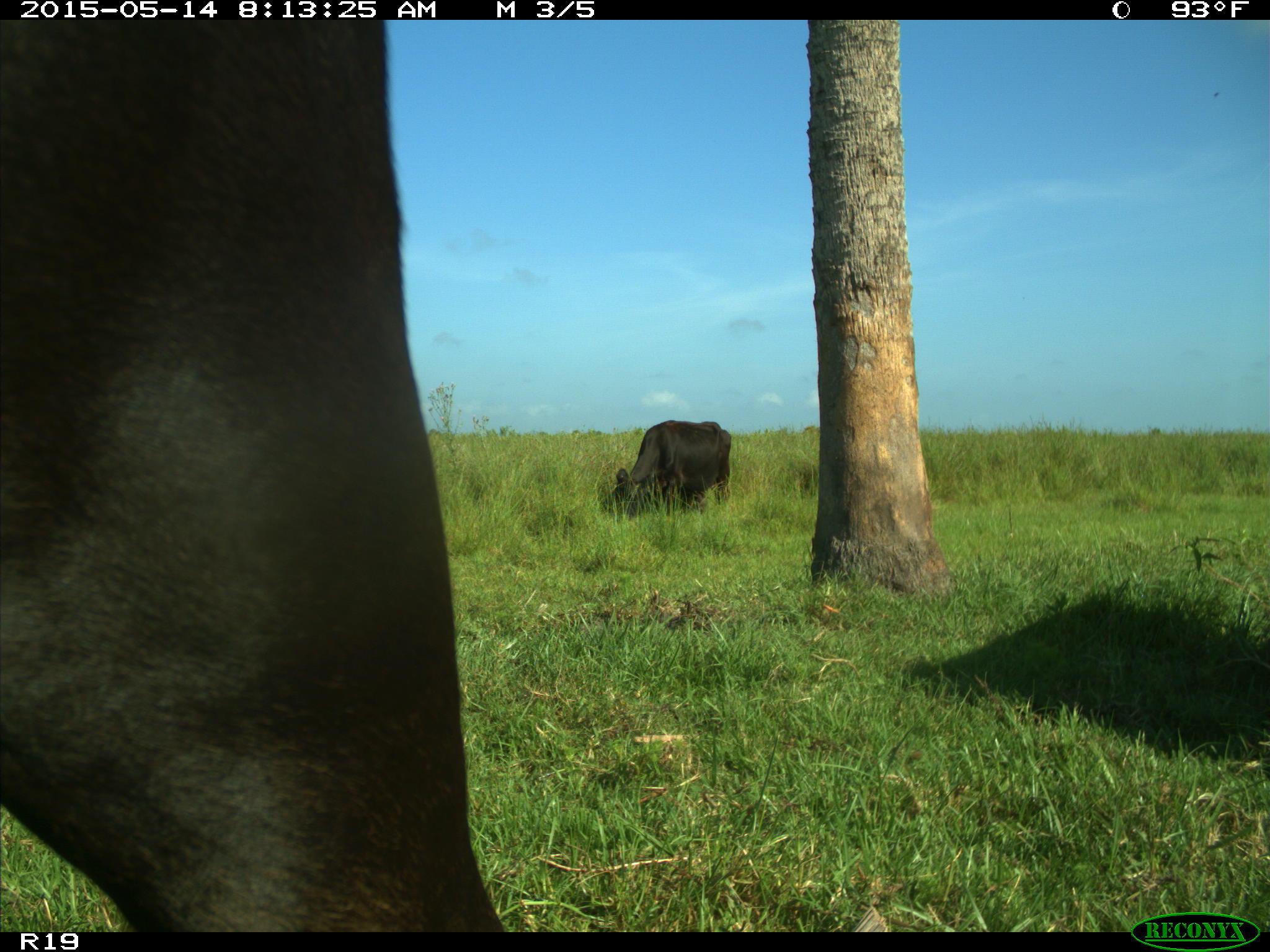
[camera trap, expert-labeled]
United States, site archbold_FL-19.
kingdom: Animalia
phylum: Chordata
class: Mammalia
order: Artiodactyla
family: Bovidae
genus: Bos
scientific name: Bos taurus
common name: domestic cow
Bos taurus (domestic cow).